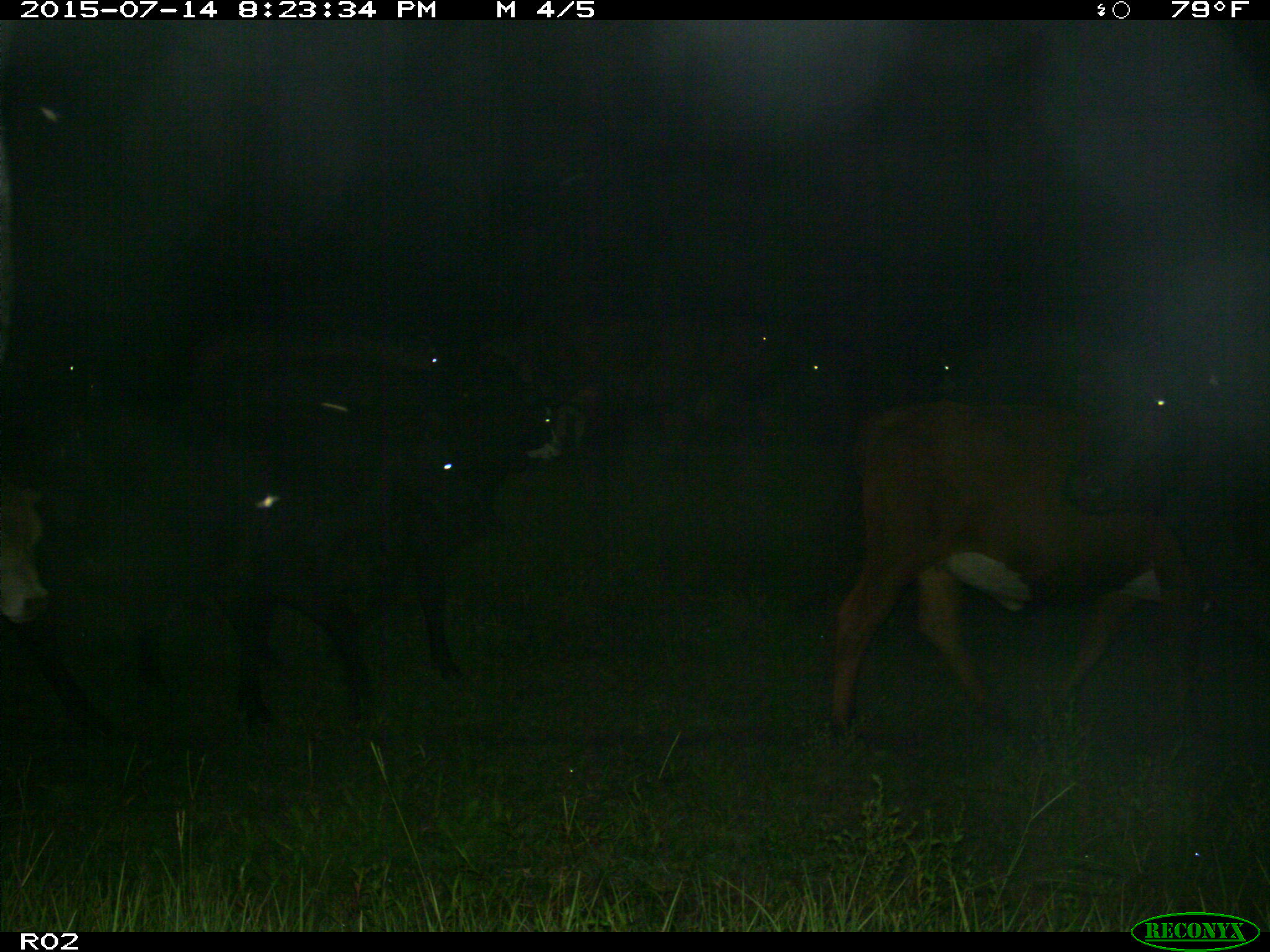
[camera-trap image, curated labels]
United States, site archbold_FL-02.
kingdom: Animalia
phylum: Chordata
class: Mammalia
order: Artiodactyla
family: Bovidae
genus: Bos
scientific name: Bos taurus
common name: domestic cow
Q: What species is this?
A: Bos taurus (domestic cow).